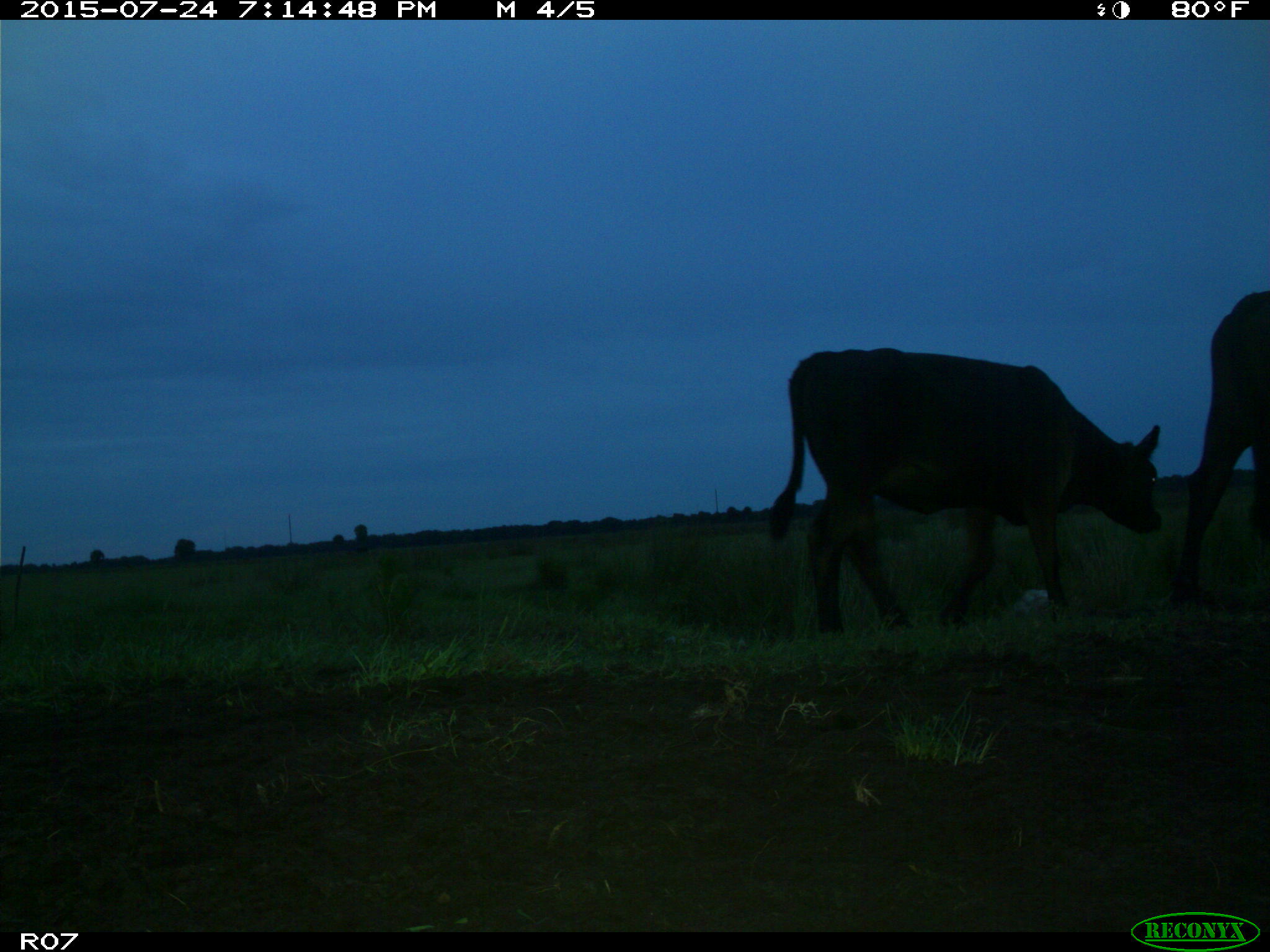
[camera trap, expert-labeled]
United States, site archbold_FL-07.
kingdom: Animalia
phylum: Chordata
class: Mammalia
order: Artiodactyla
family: Bovidae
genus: Bos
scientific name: Bos taurus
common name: domestic cow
Bos taurus (domestic cow).